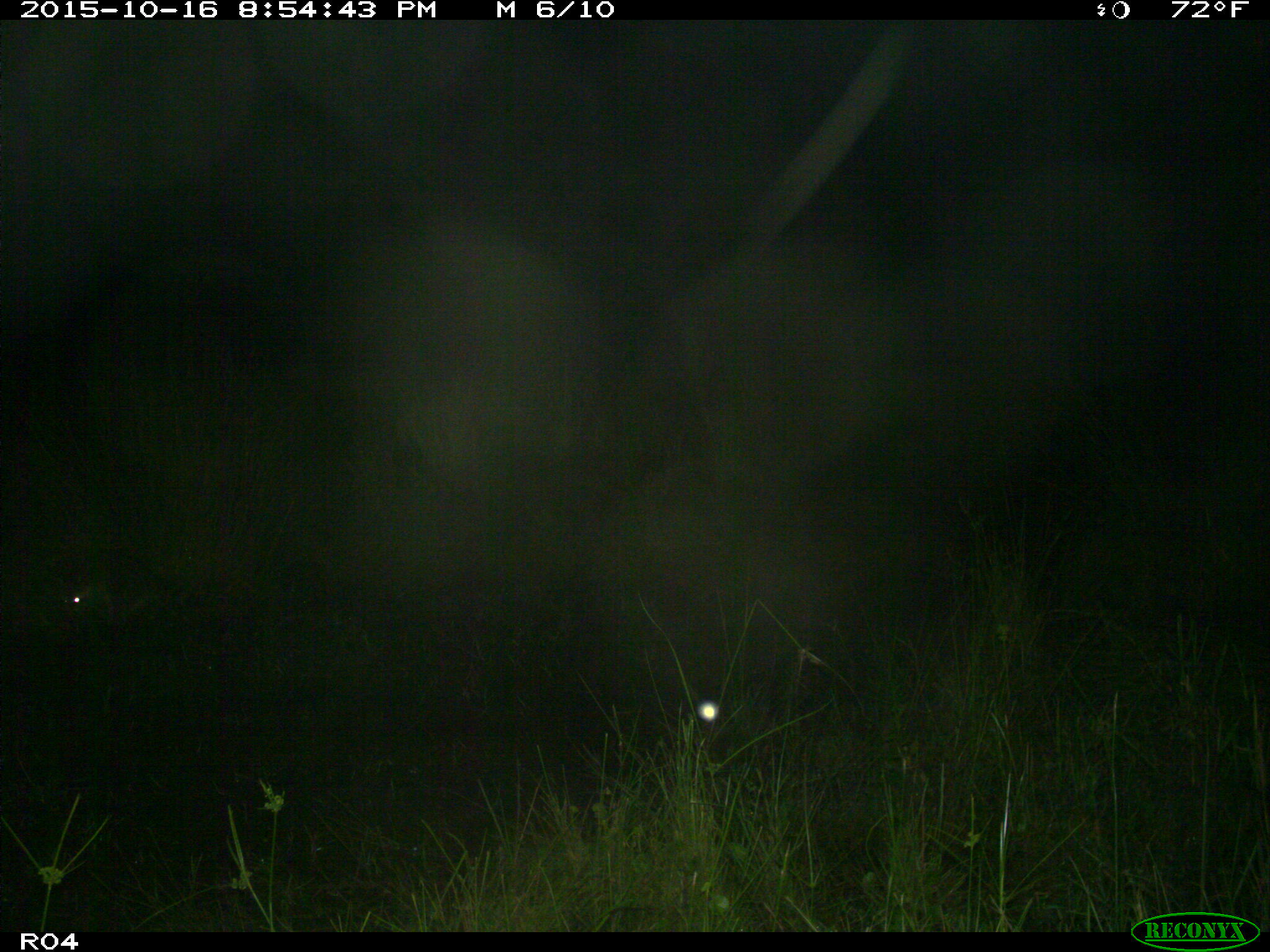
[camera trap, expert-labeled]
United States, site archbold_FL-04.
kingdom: Animalia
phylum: Chordata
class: Mammalia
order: Carnivora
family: Procyonidae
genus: Procyon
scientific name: Procyon lotor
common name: common raccoon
Procyon lotor (common raccoon).